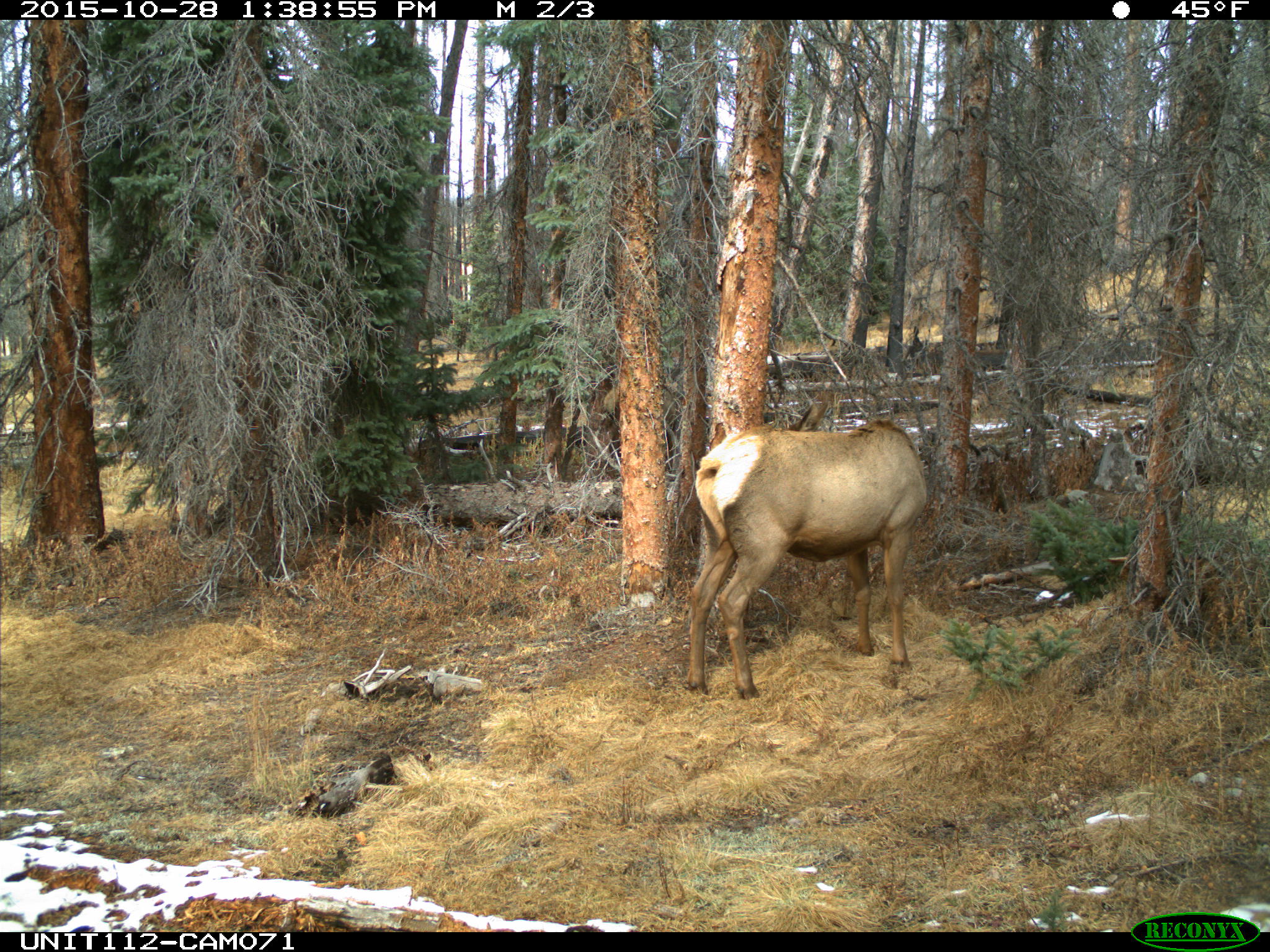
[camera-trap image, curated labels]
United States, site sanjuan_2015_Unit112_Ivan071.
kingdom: Animalia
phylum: Chordata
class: Mammalia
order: Artiodactyla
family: Cervidae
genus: Cervus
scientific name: Cervus elaphus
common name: red deer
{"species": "Cervus elaphus (red deer)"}